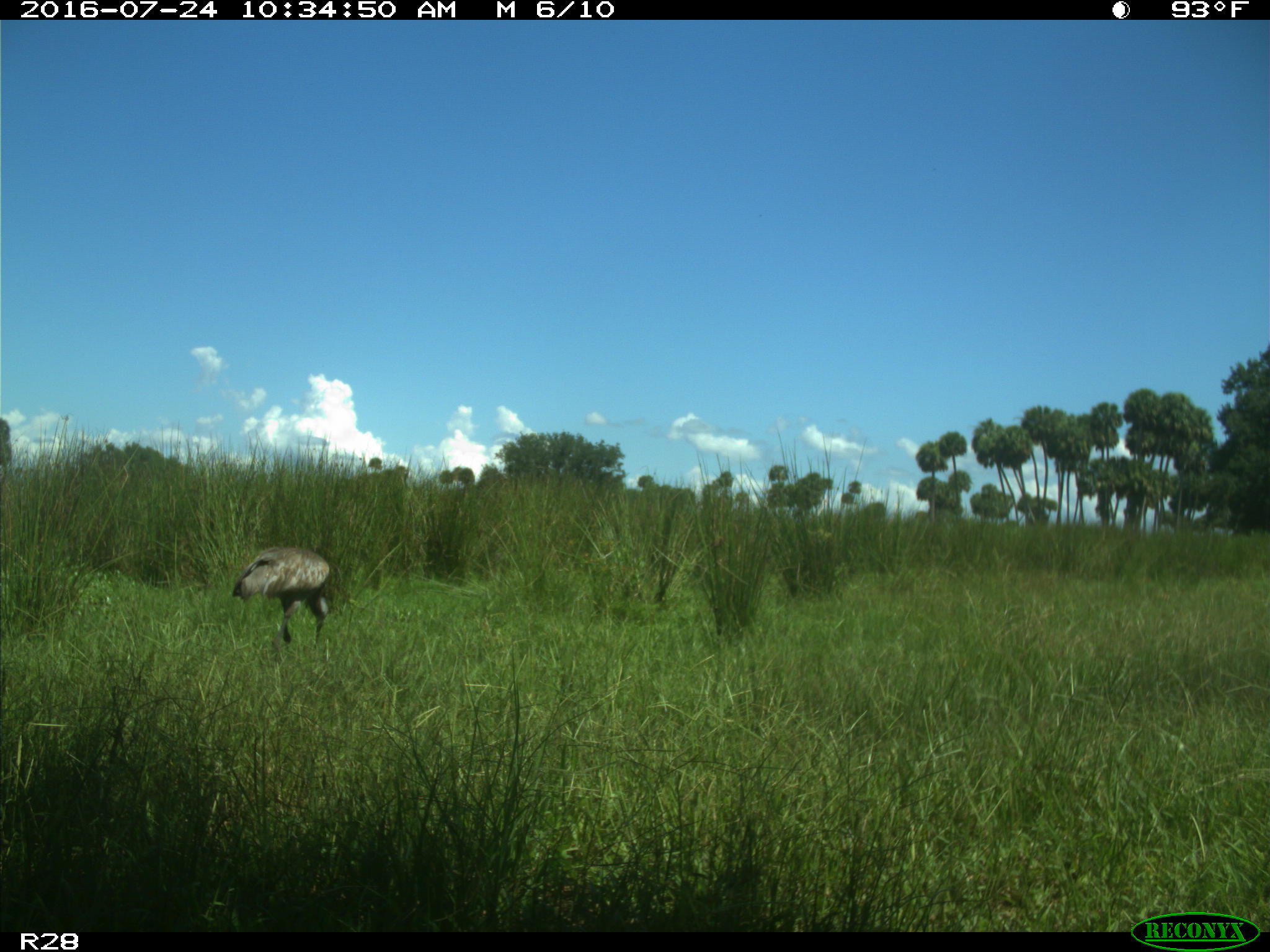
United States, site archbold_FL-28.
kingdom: Animalia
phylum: Chordata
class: Aves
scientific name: Aves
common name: birds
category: unidentified bird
Unidentified bird (birds) (Aves).